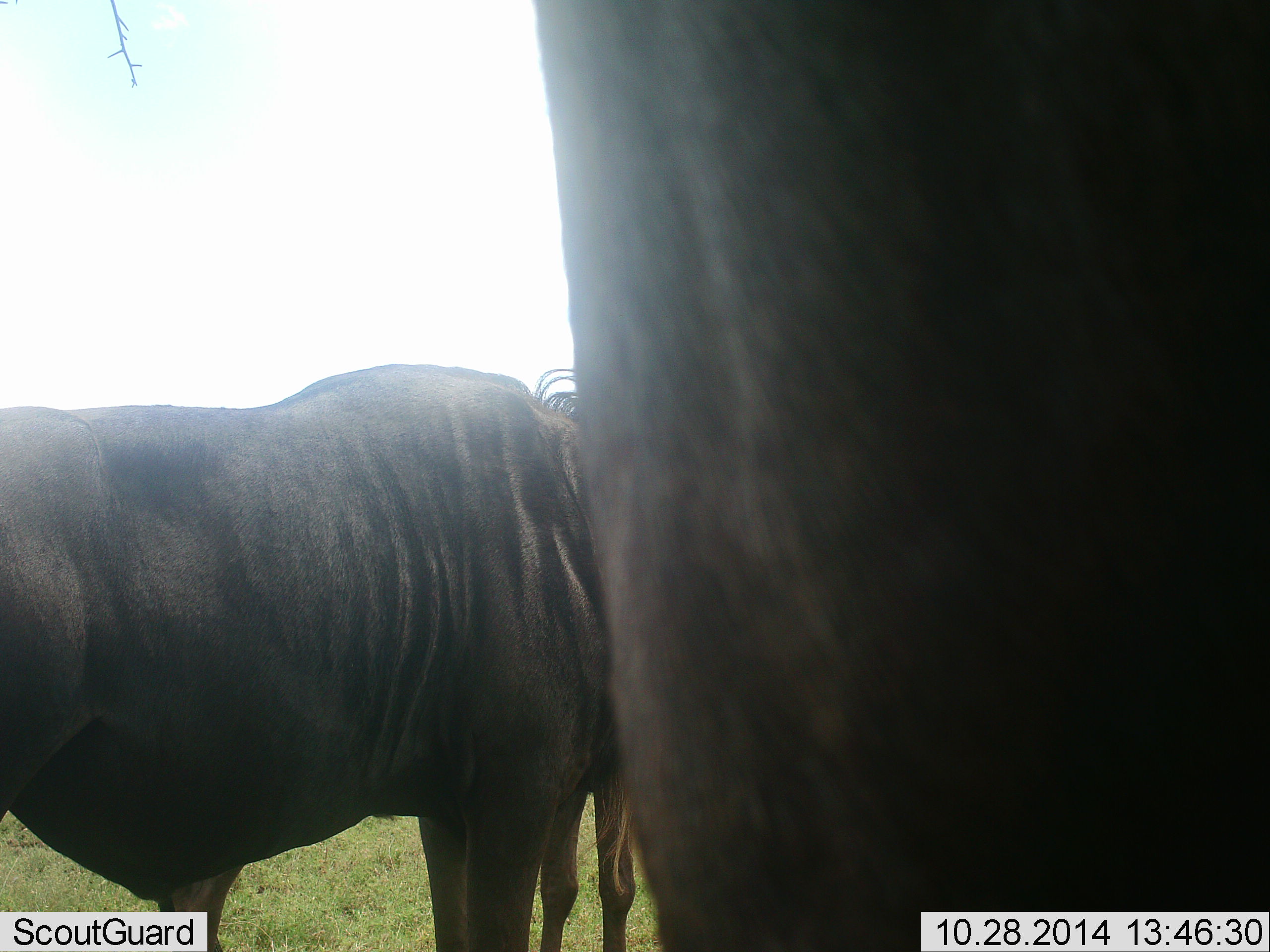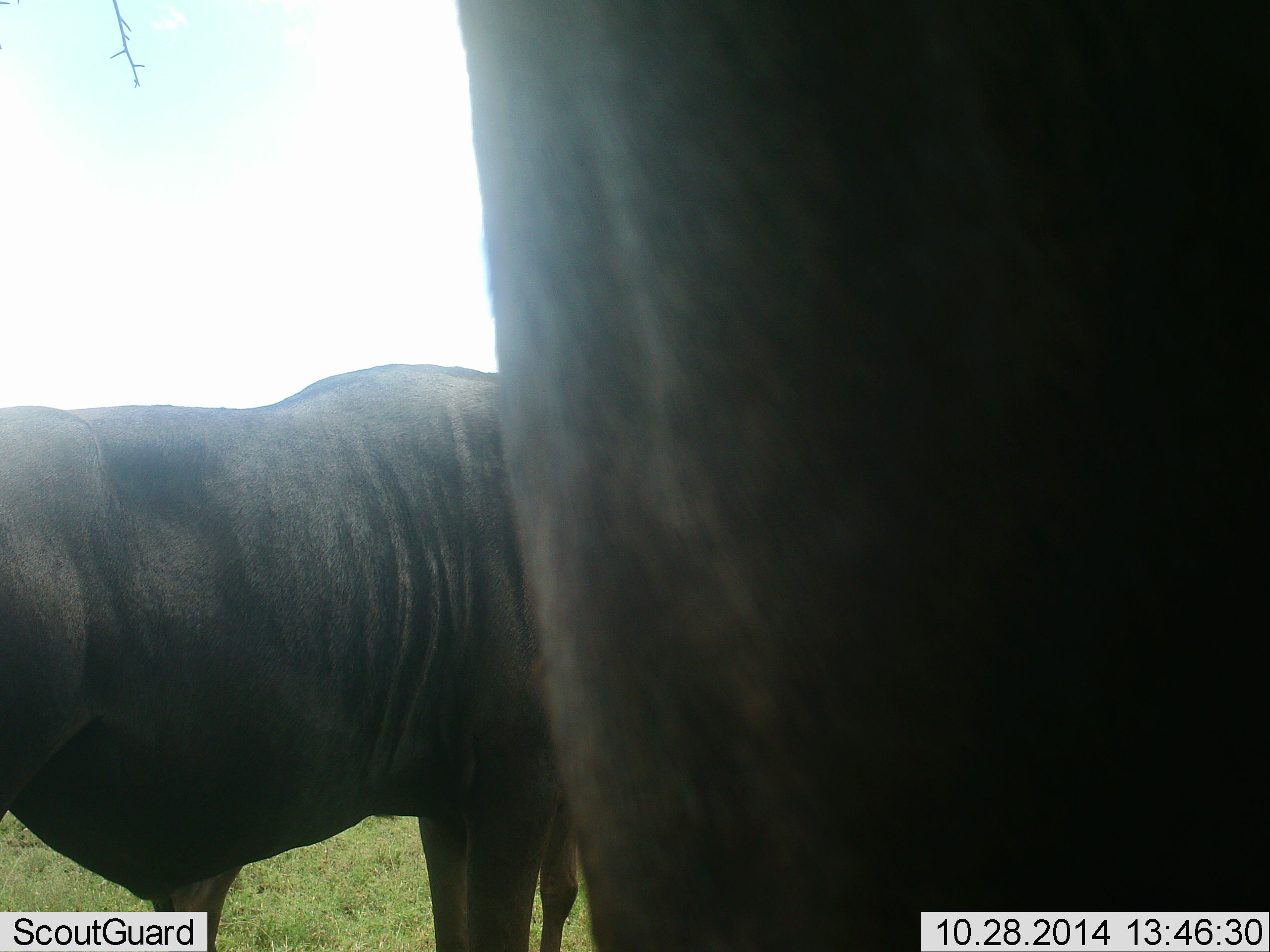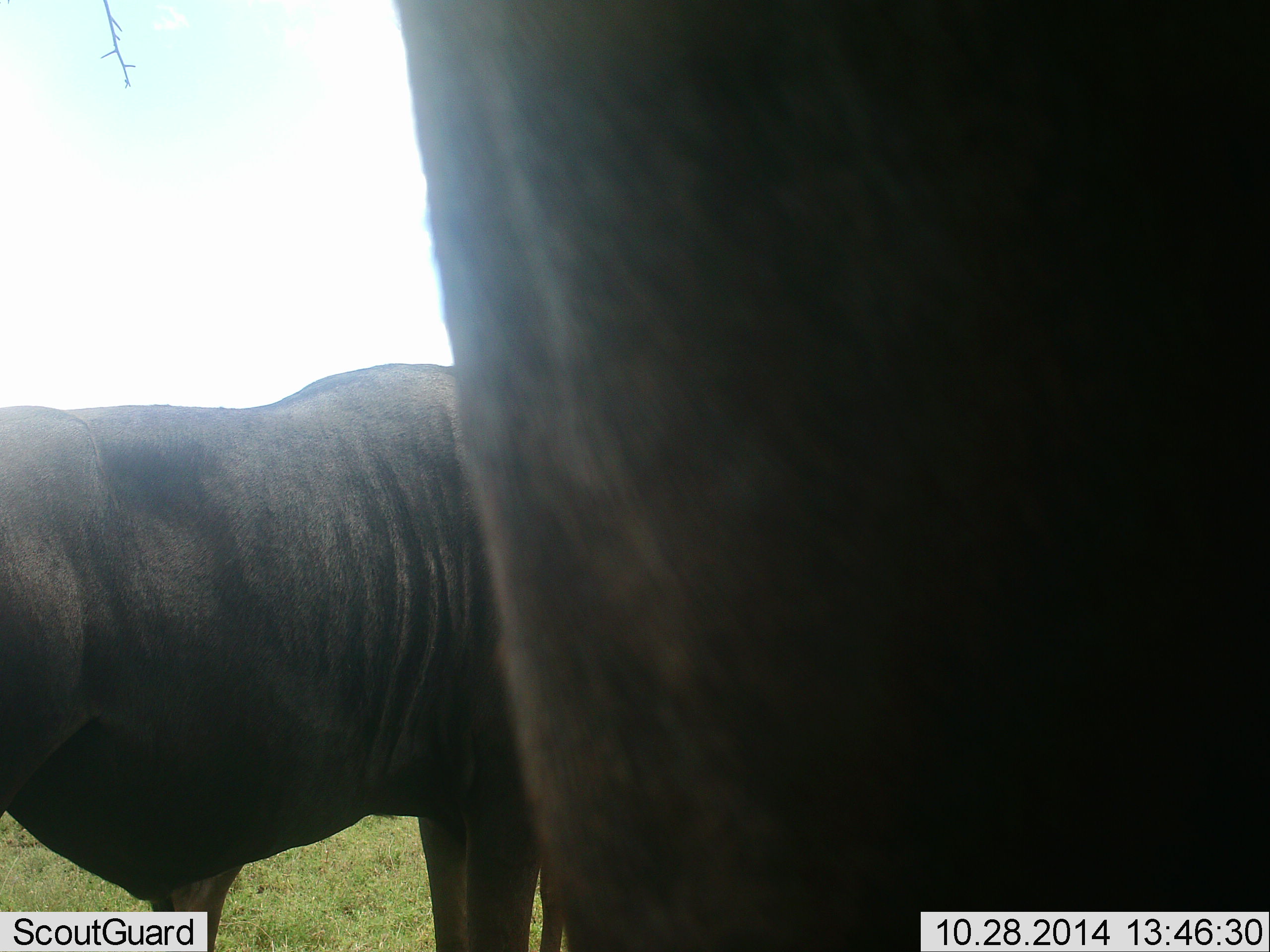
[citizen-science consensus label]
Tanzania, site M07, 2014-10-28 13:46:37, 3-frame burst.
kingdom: Animalia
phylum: Chordata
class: Mammalia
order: Artiodactyla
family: Bovidae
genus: Connochaetes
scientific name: Connochaetes taurinus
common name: blue wildebeest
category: wildebeest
Wildebeest (blue wildebeest) (Connochaetes taurinus), count 2. Behavior (volunteer vote fractions): standing 100%, resting 0%, moving 0%, interacting 0%. Young present (vote fraction): 0%. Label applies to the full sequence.